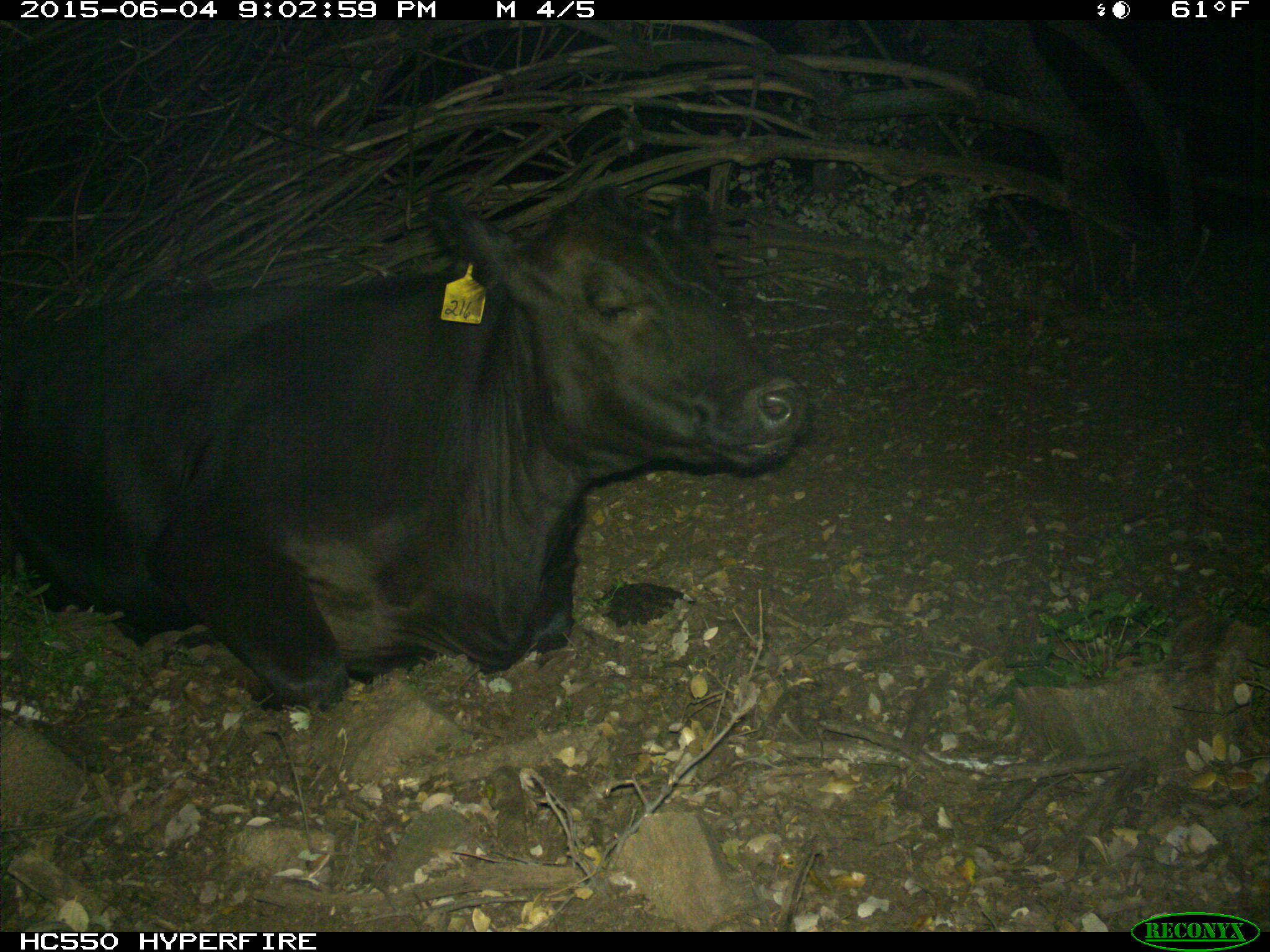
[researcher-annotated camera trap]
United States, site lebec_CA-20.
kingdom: Animalia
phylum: Chordata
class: Mammalia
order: Artiodactyla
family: Bovidae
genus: Bos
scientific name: Bos taurus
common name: domestic cow